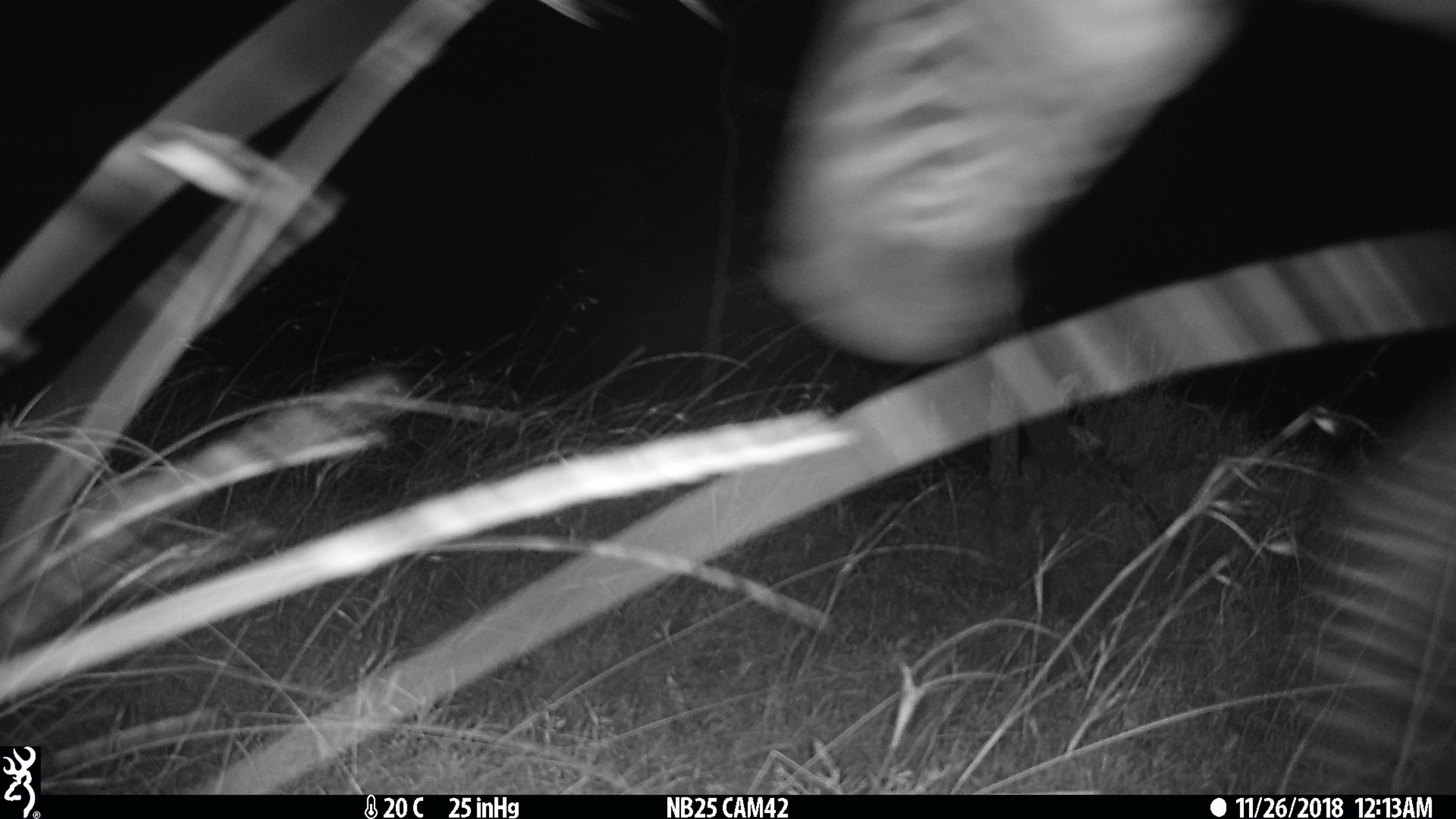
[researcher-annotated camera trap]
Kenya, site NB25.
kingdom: Animalia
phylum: Chordata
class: Mammalia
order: Perissodactyla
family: Equidae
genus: Equus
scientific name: Equus quagga burchellii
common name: burchell's zebra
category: zebra